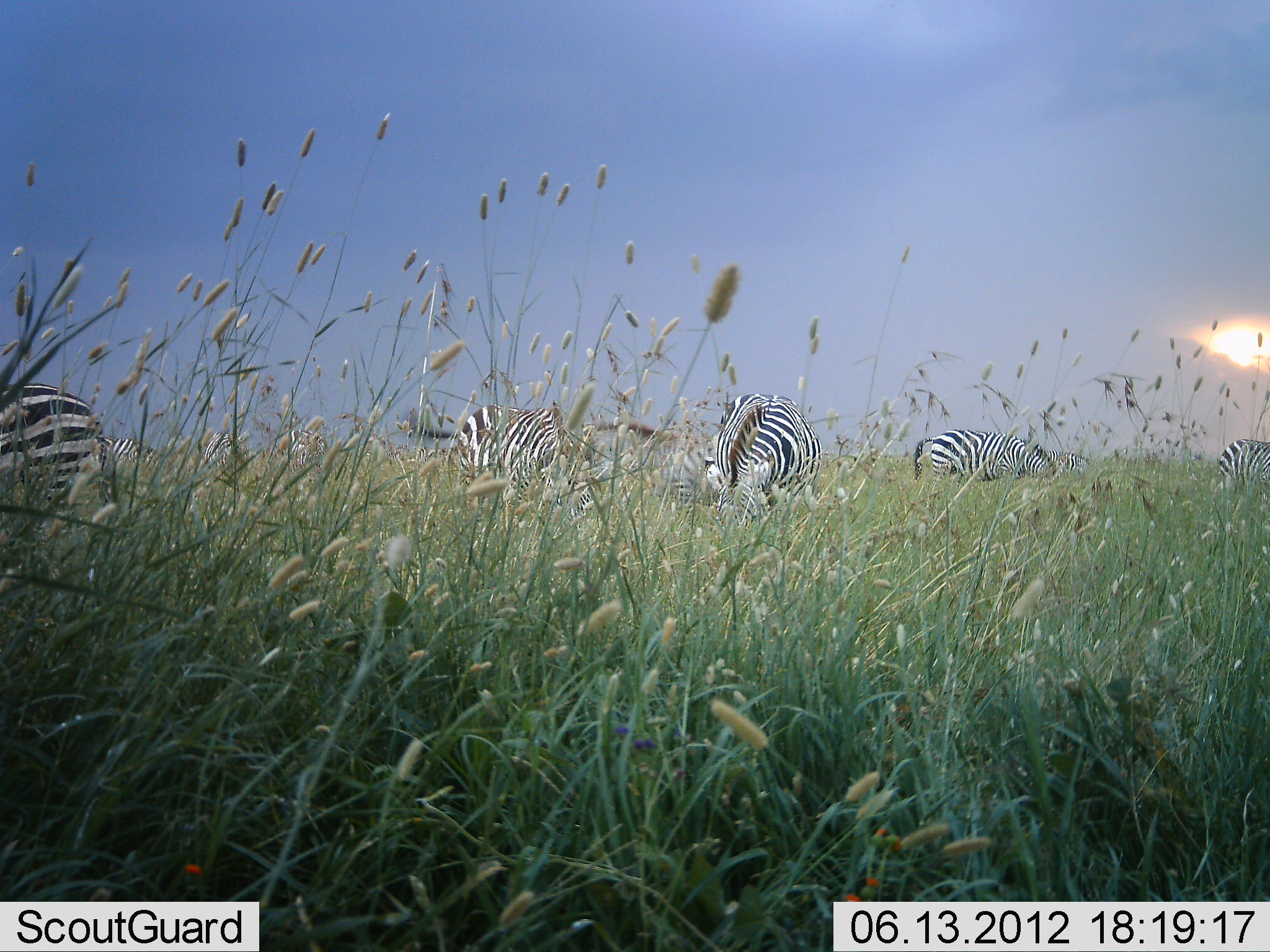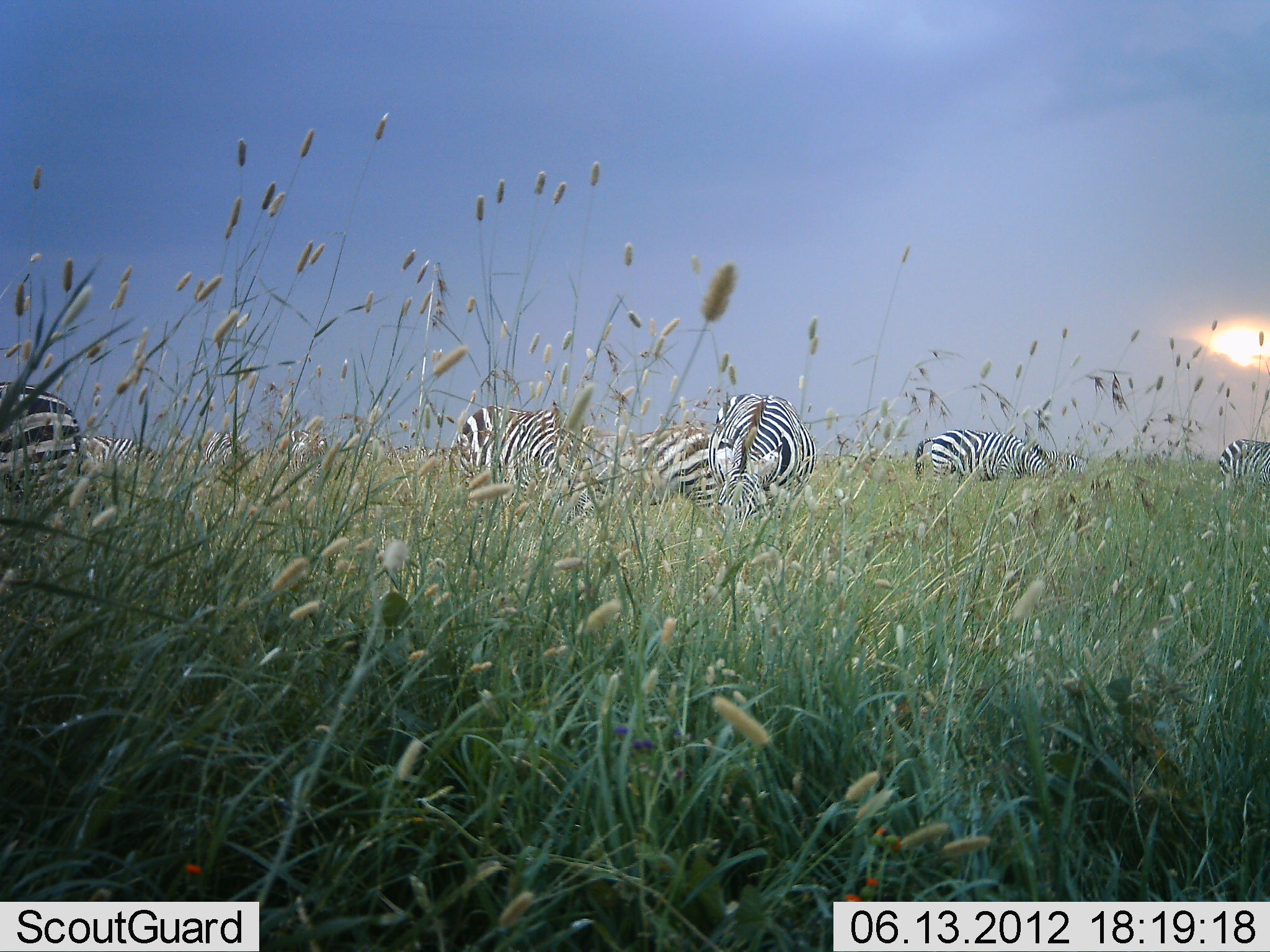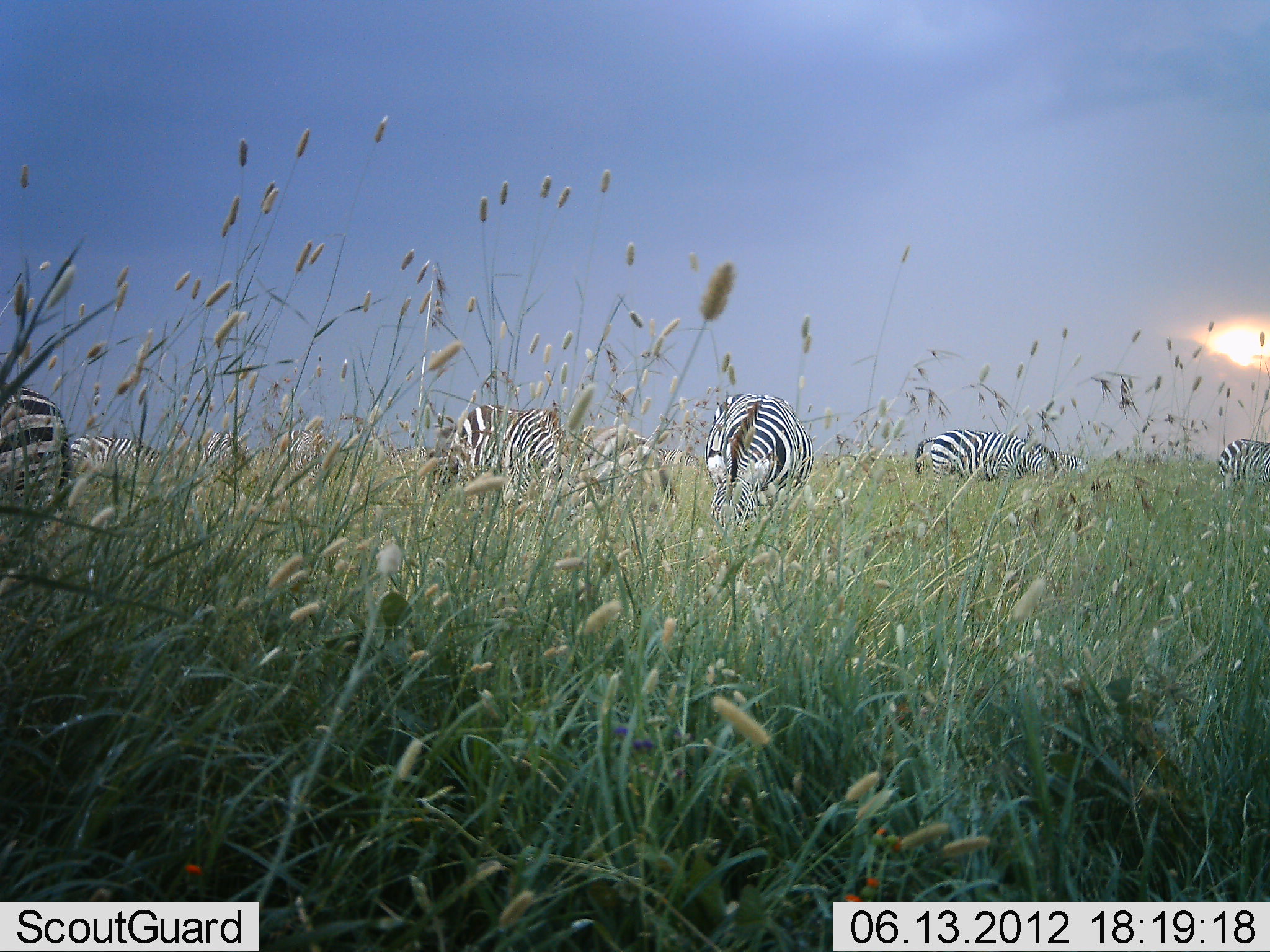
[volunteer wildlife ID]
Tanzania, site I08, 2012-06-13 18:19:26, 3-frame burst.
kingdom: Animalia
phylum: Chordata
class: Mammalia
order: Perissodactyla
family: Equidae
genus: Equus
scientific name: Equus quagga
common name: plains zebra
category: zebra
Zebra (plains zebra) (Equus quagga), count 9. Behavior (volunteer vote fractions): standing 20%, resting 10%, moving 10%, interacting 0%. Young present (vote fraction): 0%. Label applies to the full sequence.